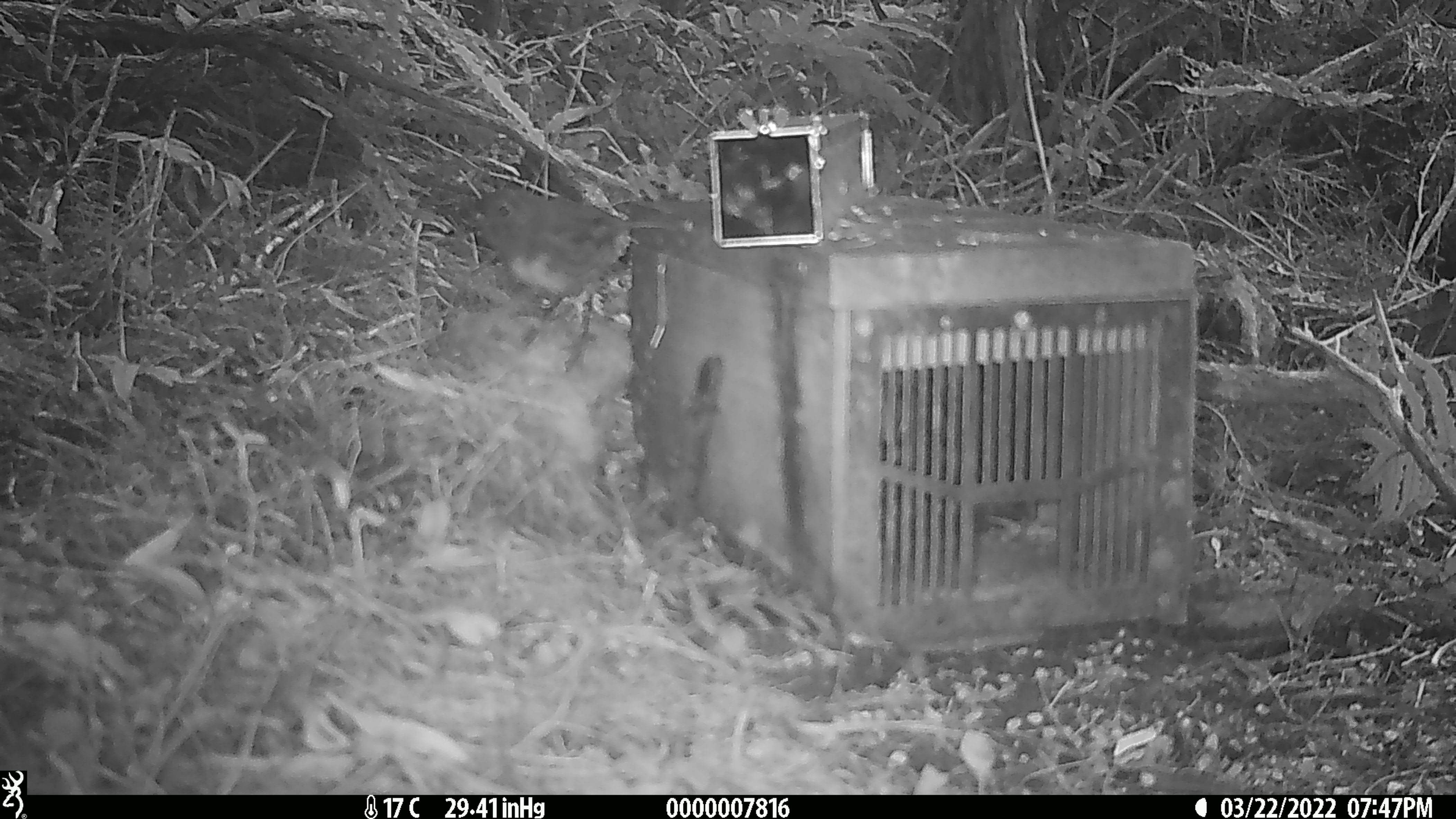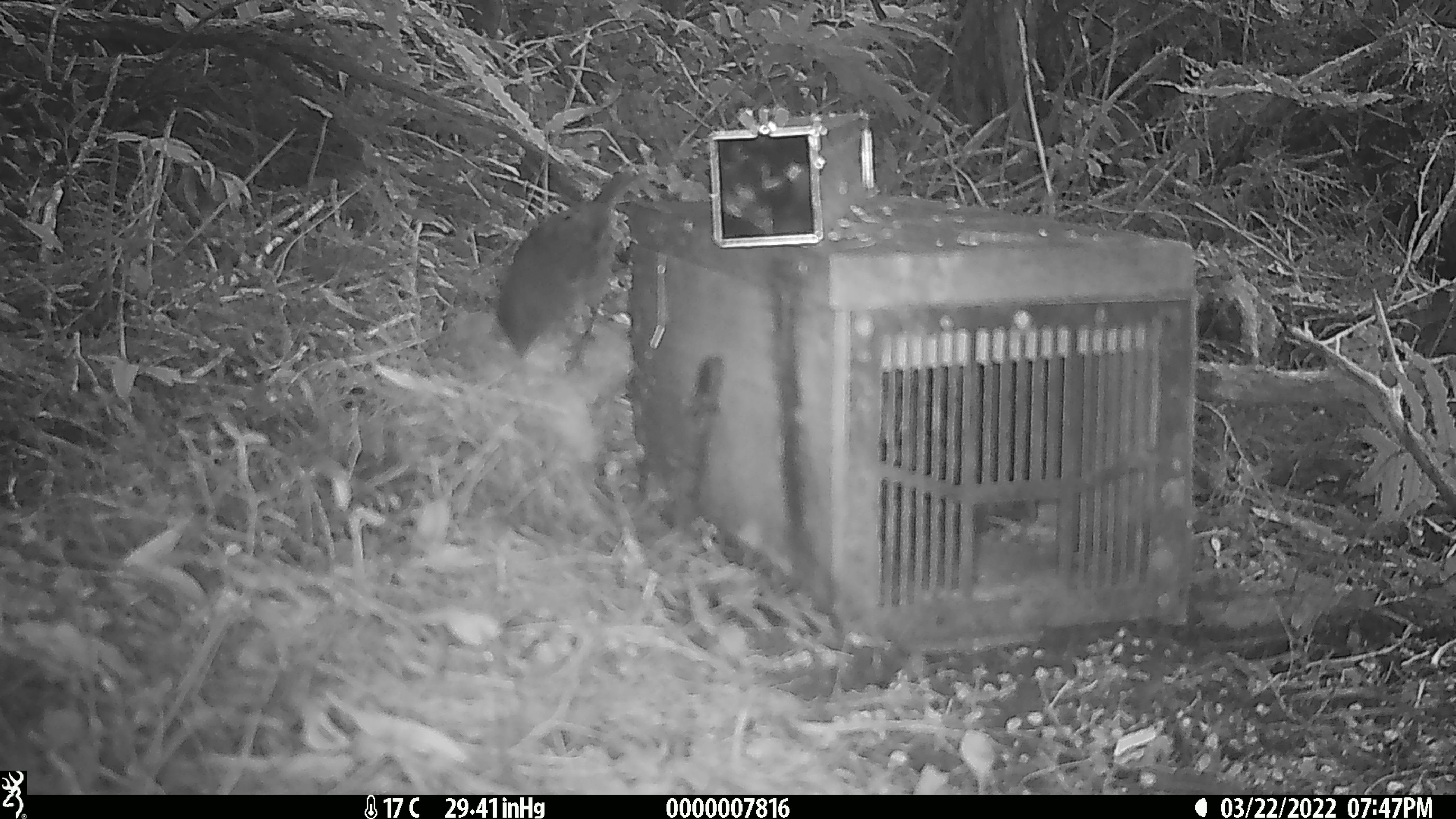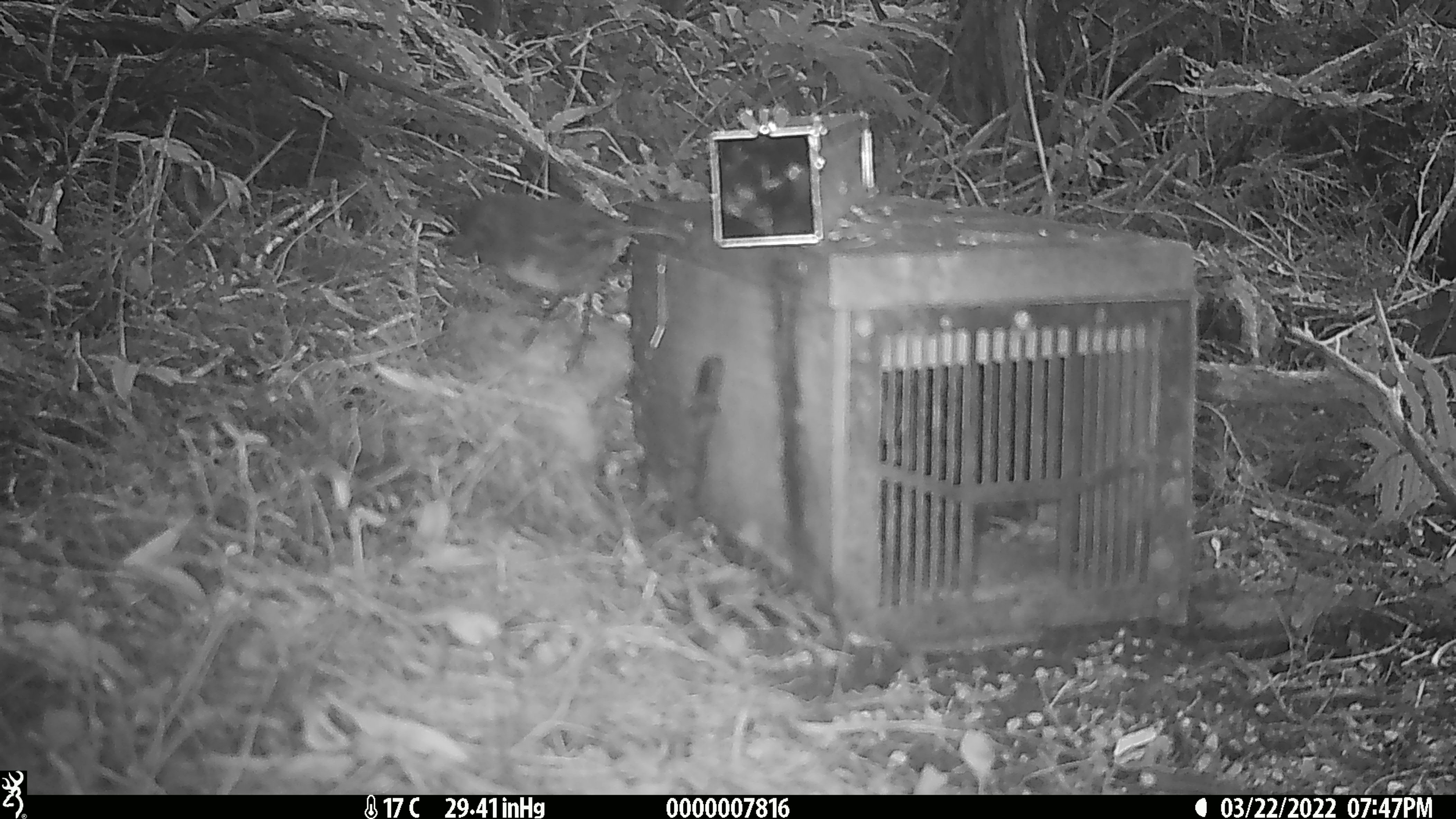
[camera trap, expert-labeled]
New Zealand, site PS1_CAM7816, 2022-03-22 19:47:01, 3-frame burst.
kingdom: Animalia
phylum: Chordata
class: Aves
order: Passeriformes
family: Petroicidae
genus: Petroica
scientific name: Petroica australis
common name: new zealand robin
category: robin